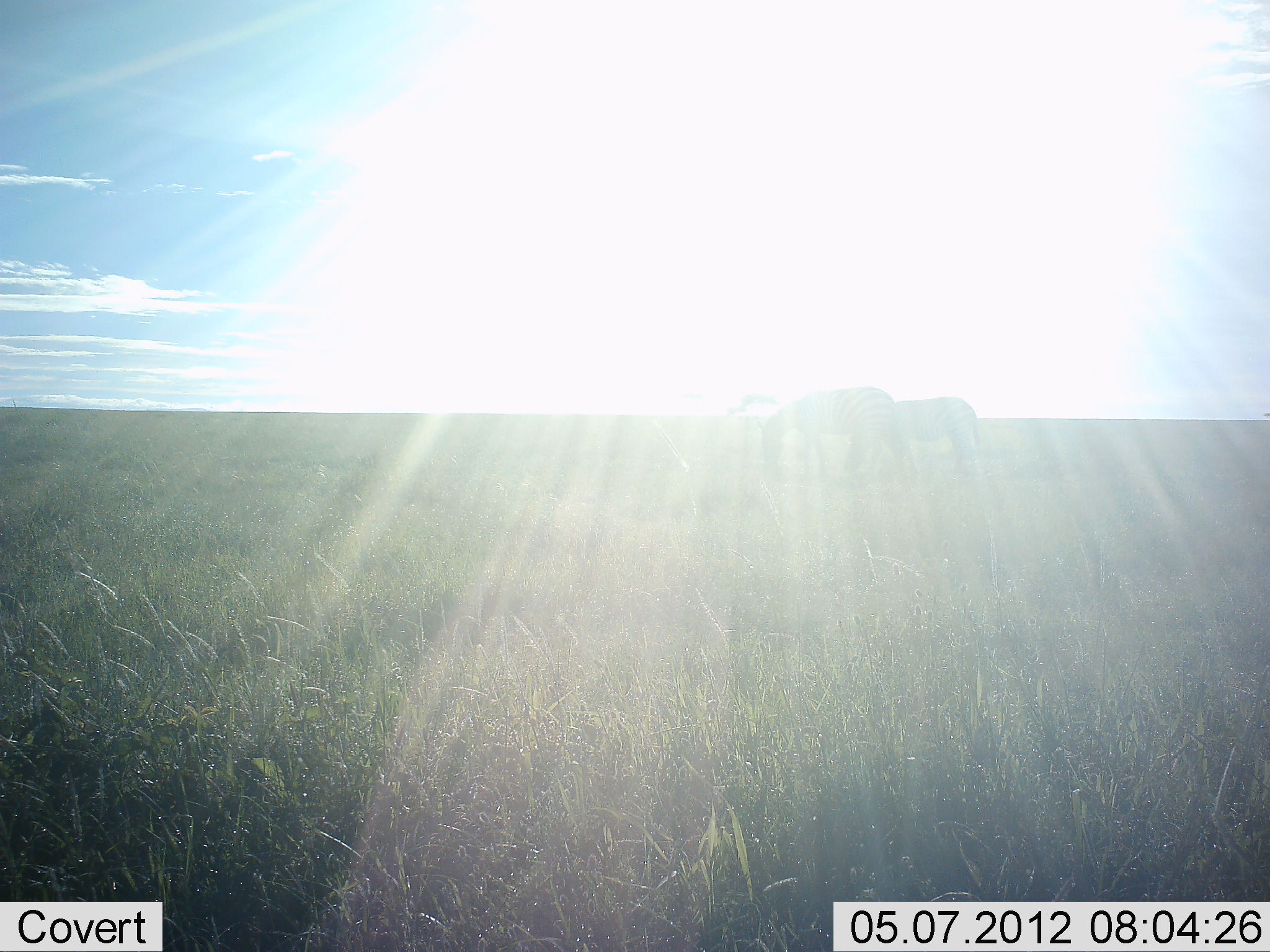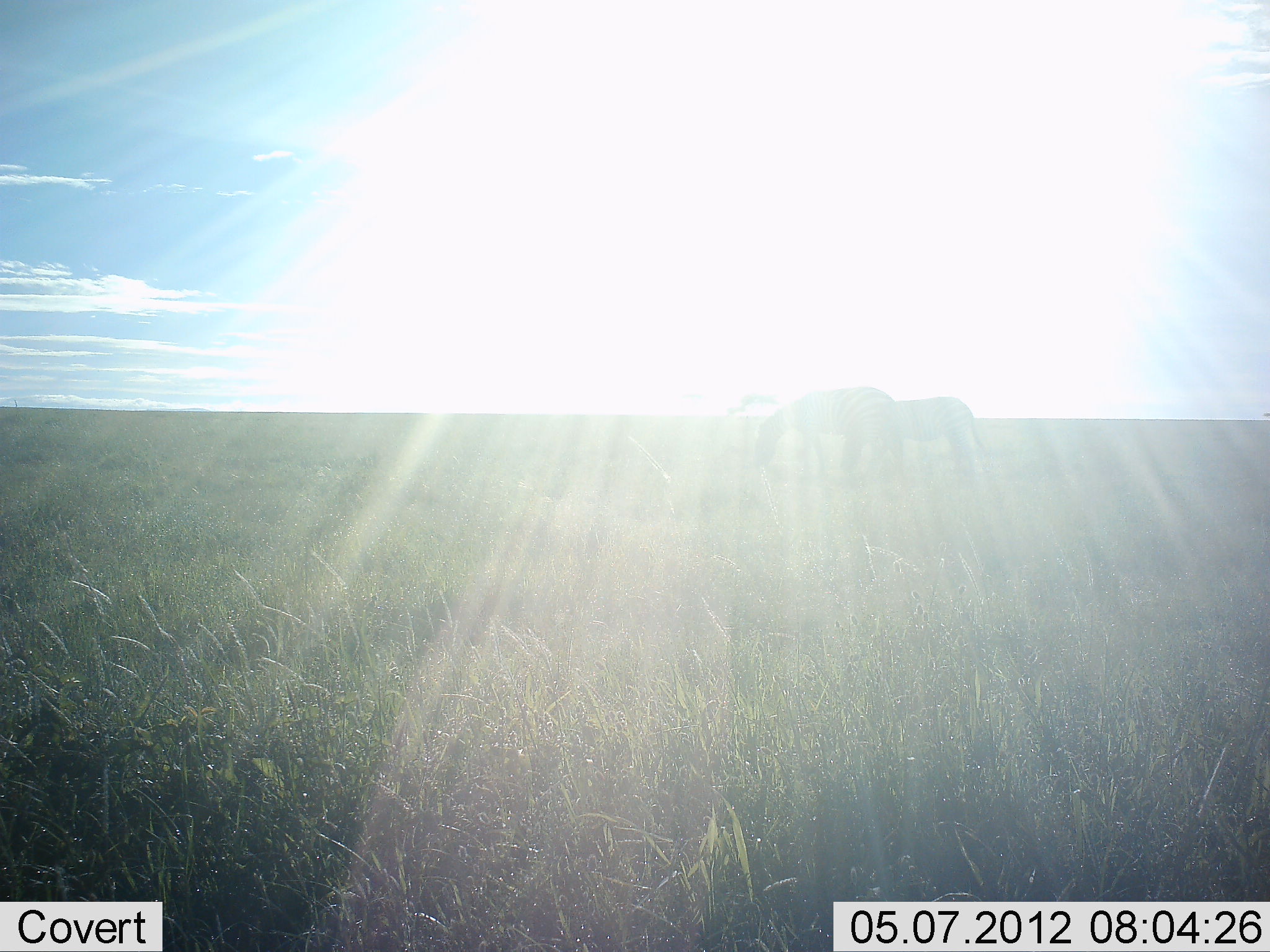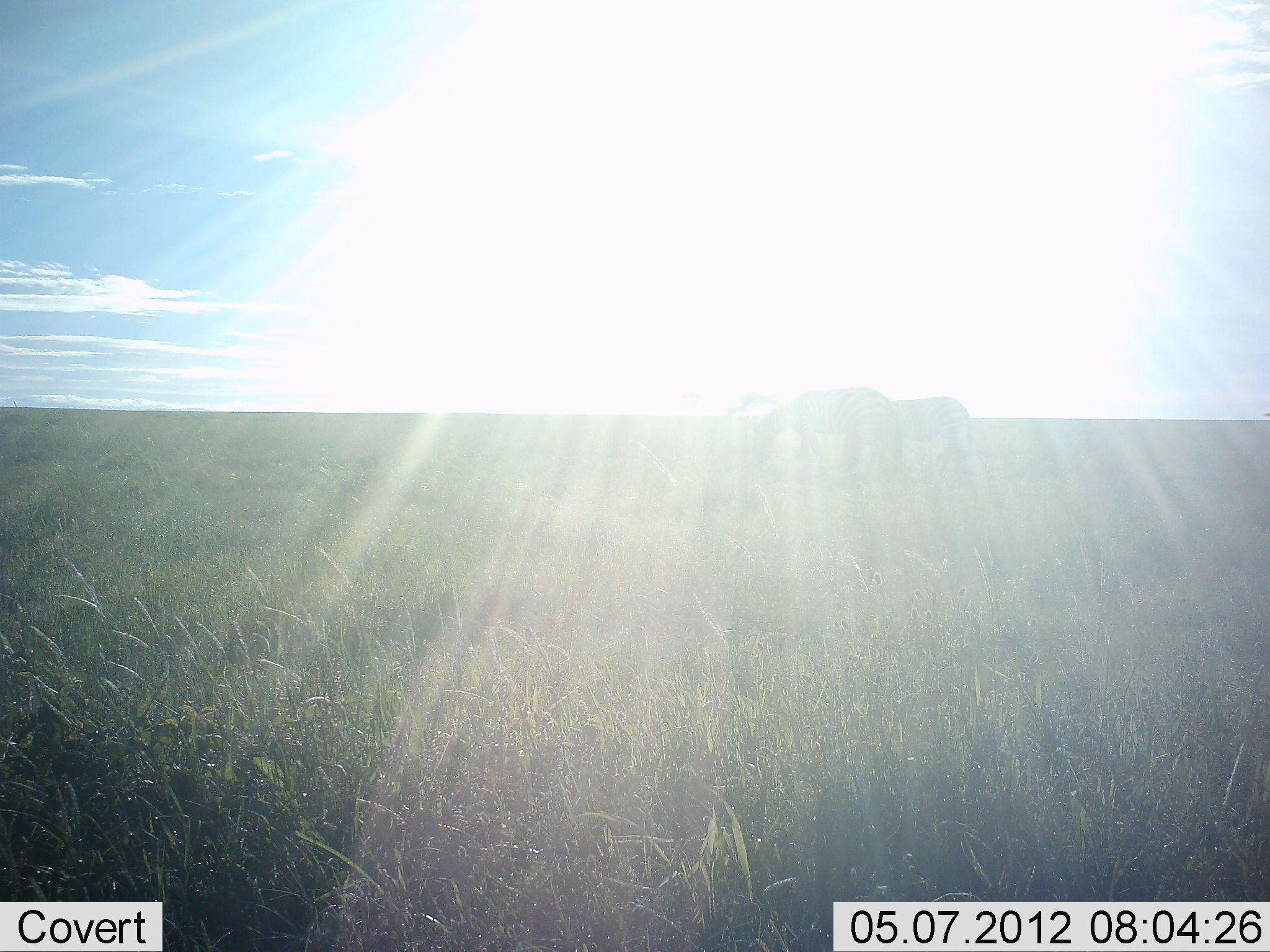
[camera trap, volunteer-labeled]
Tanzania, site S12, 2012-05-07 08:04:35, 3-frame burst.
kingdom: Animalia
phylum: Chordata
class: Mammalia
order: Perissodactyla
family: Equidae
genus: Equus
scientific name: Equus quagga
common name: plains zebra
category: zebra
Zebra (plains zebra) (Equus quagga), count 2. Behavior (volunteer vote fractions): standing 31%, resting 0%, moving 6%, interacting 0%. Young present (vote fraction): 6%. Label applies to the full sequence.